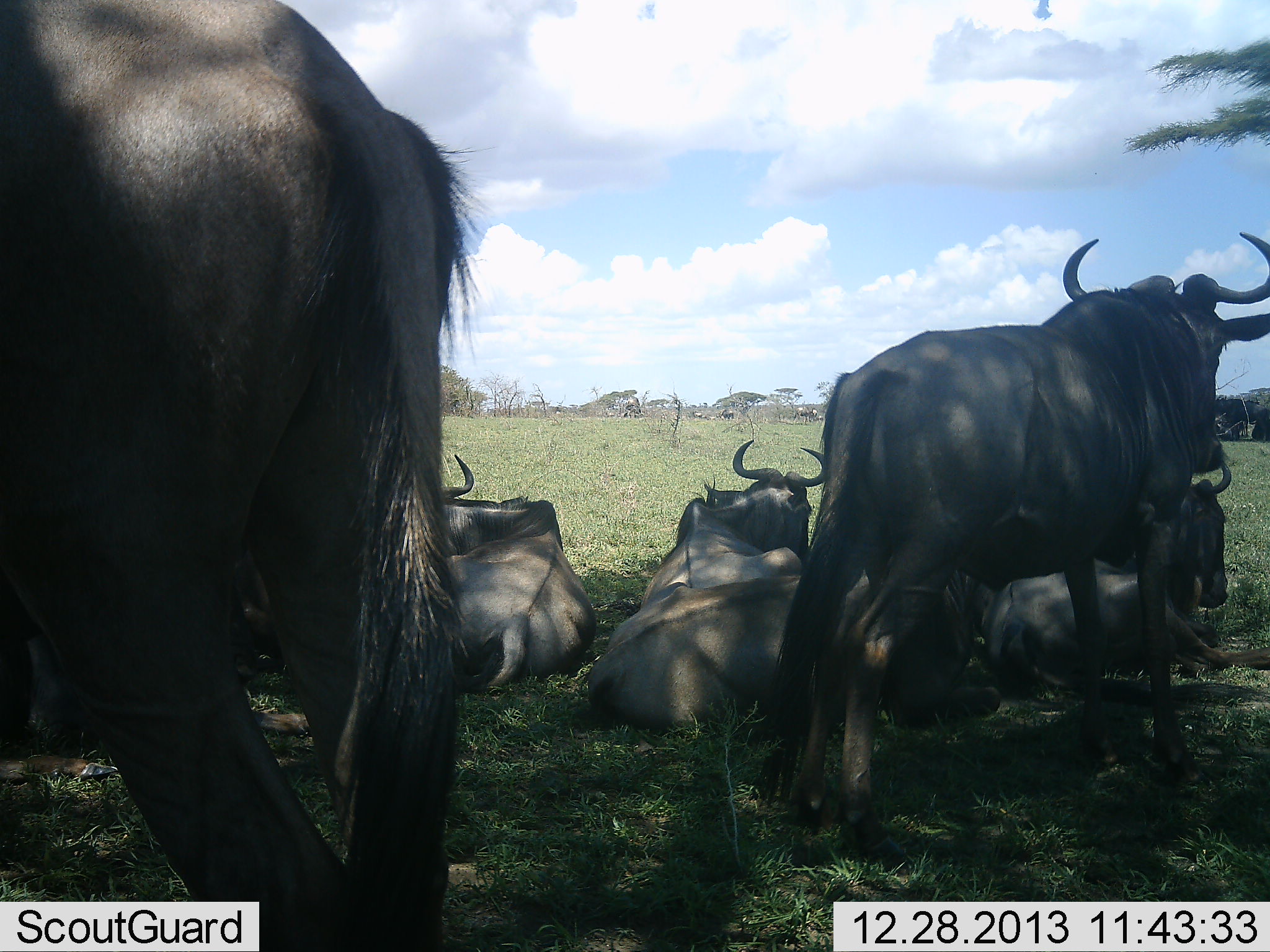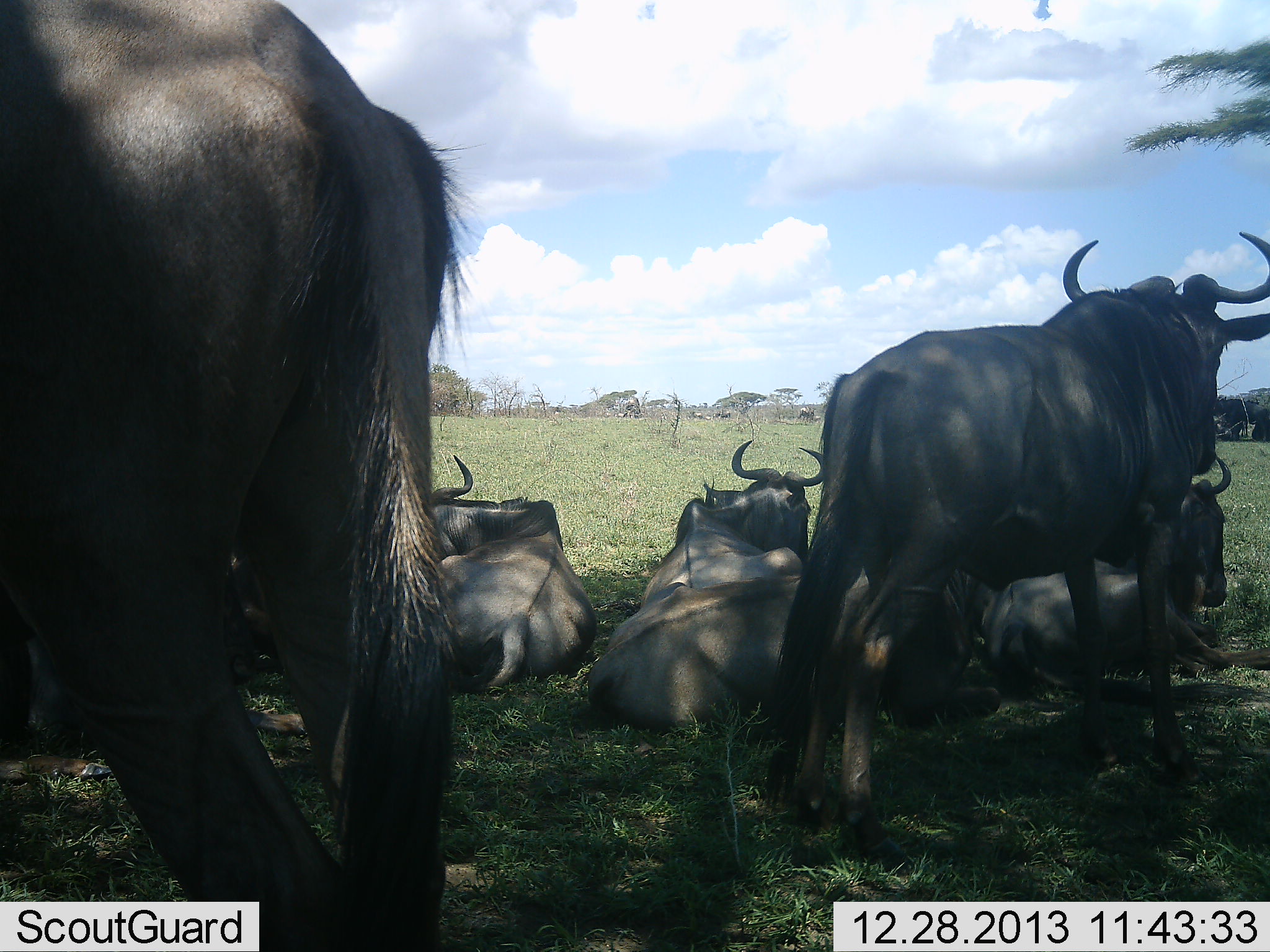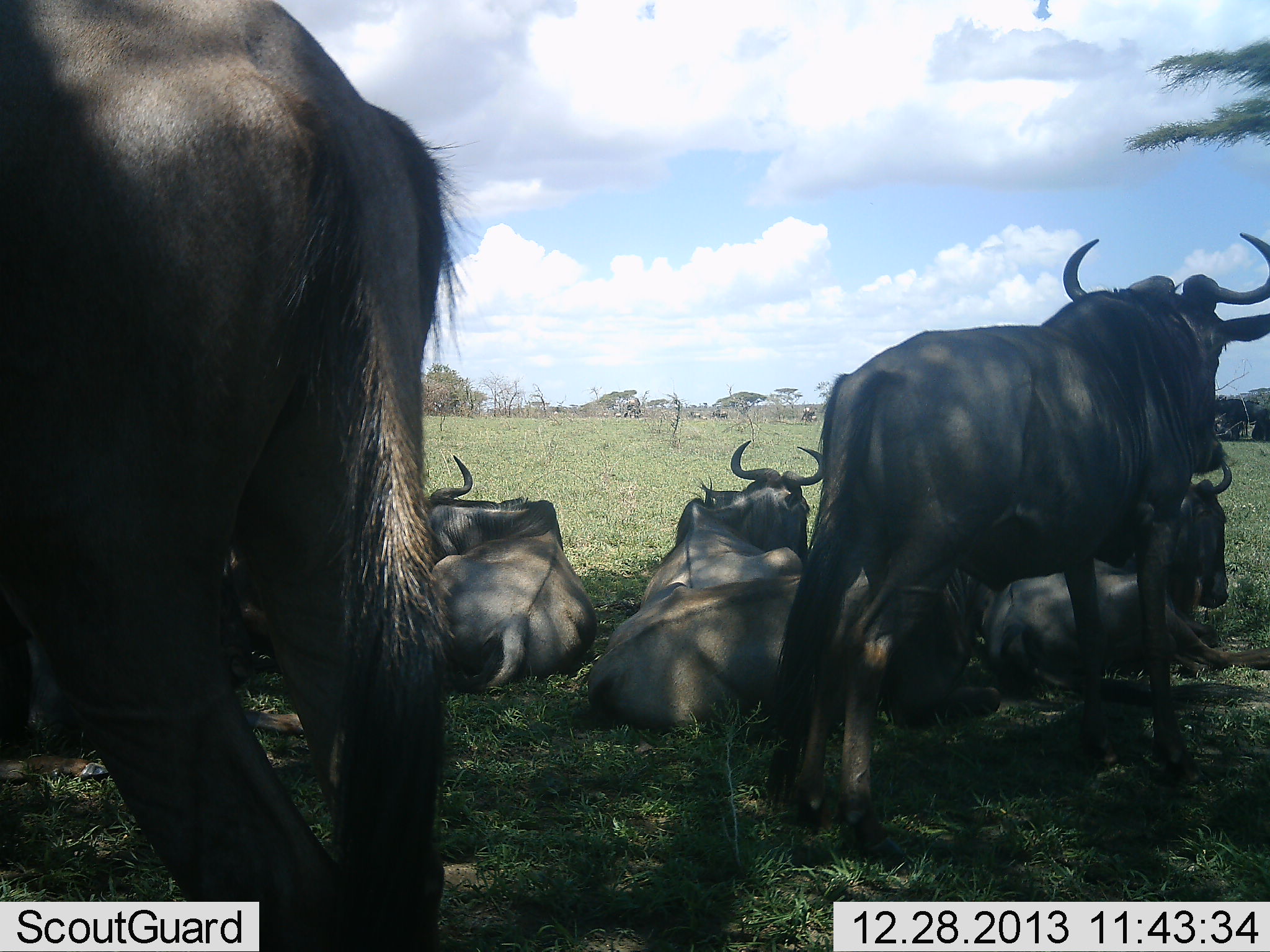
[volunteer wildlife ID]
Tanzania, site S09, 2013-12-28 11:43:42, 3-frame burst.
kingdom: Animalia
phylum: Chordata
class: Mammalia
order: Artiodactyla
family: Bovidae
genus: Connochaetes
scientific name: Connochaetes taurinus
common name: blue wildebeest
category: wildebeest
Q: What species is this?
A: Wildebeest (blue wildebeest) (Connochaetes taurinus).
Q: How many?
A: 6.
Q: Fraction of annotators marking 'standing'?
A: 72%.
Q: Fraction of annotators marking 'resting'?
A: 100%.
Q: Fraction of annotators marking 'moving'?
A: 6%.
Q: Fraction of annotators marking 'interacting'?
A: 0%.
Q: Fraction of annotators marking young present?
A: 0%.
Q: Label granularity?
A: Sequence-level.